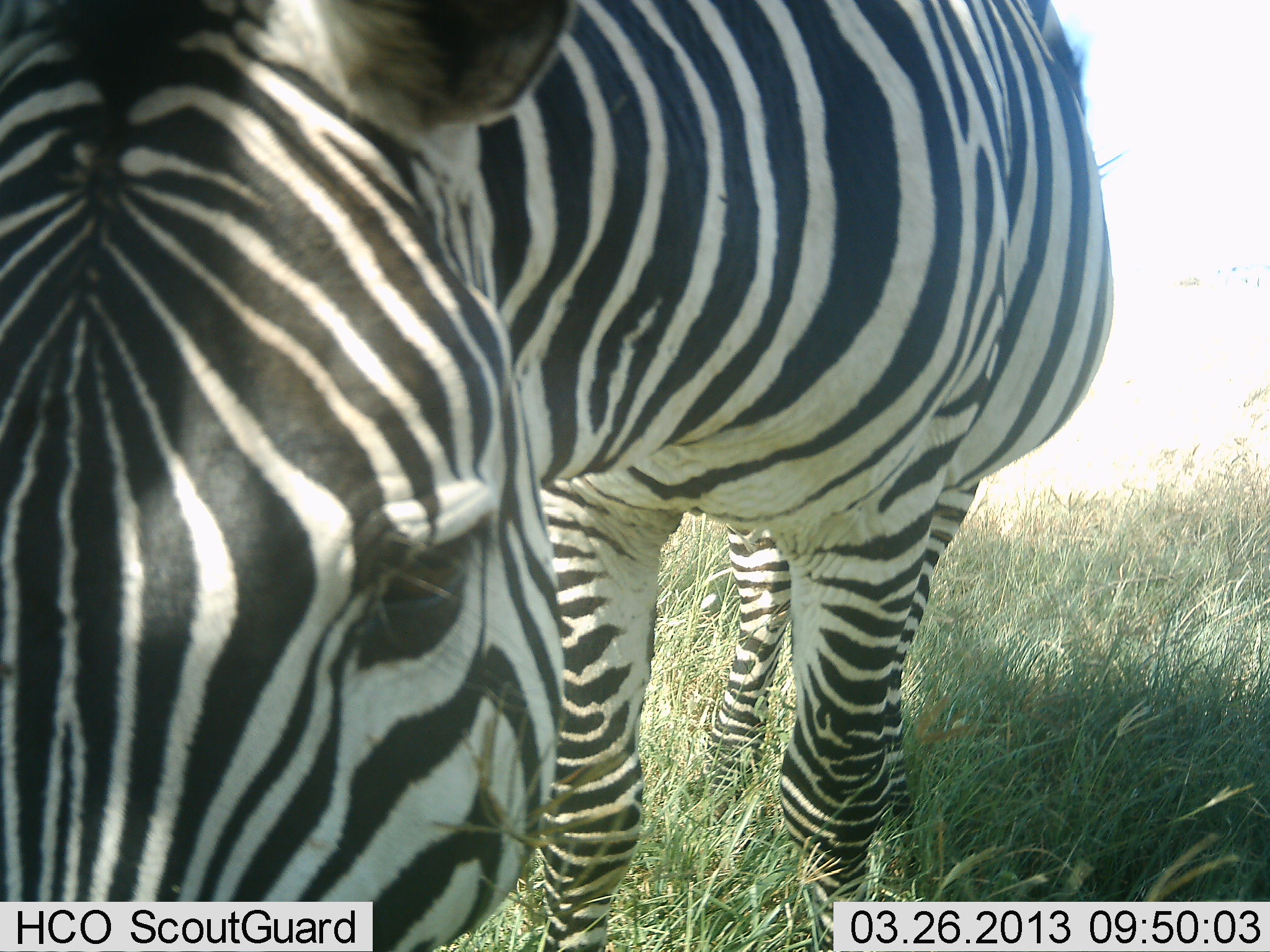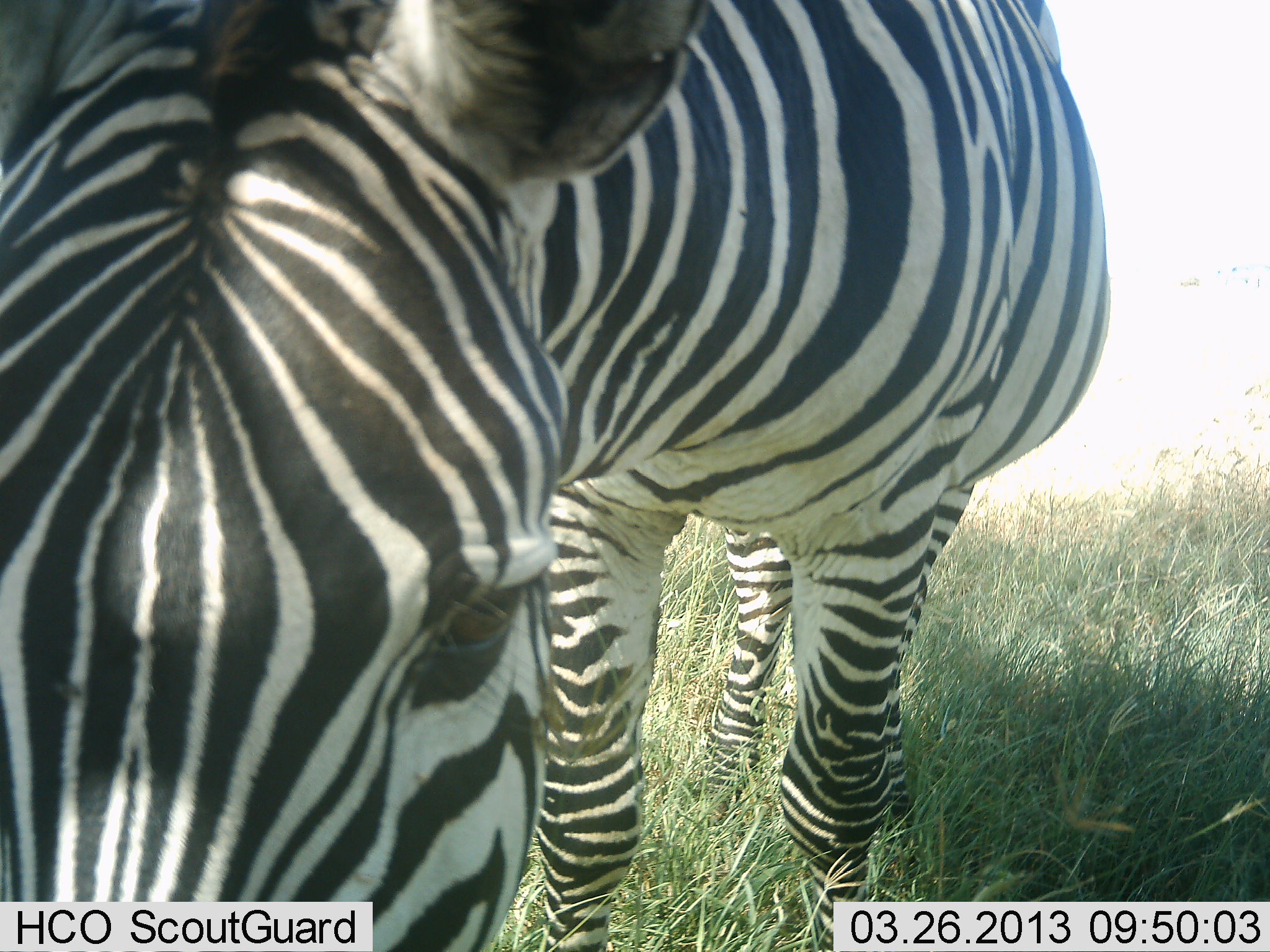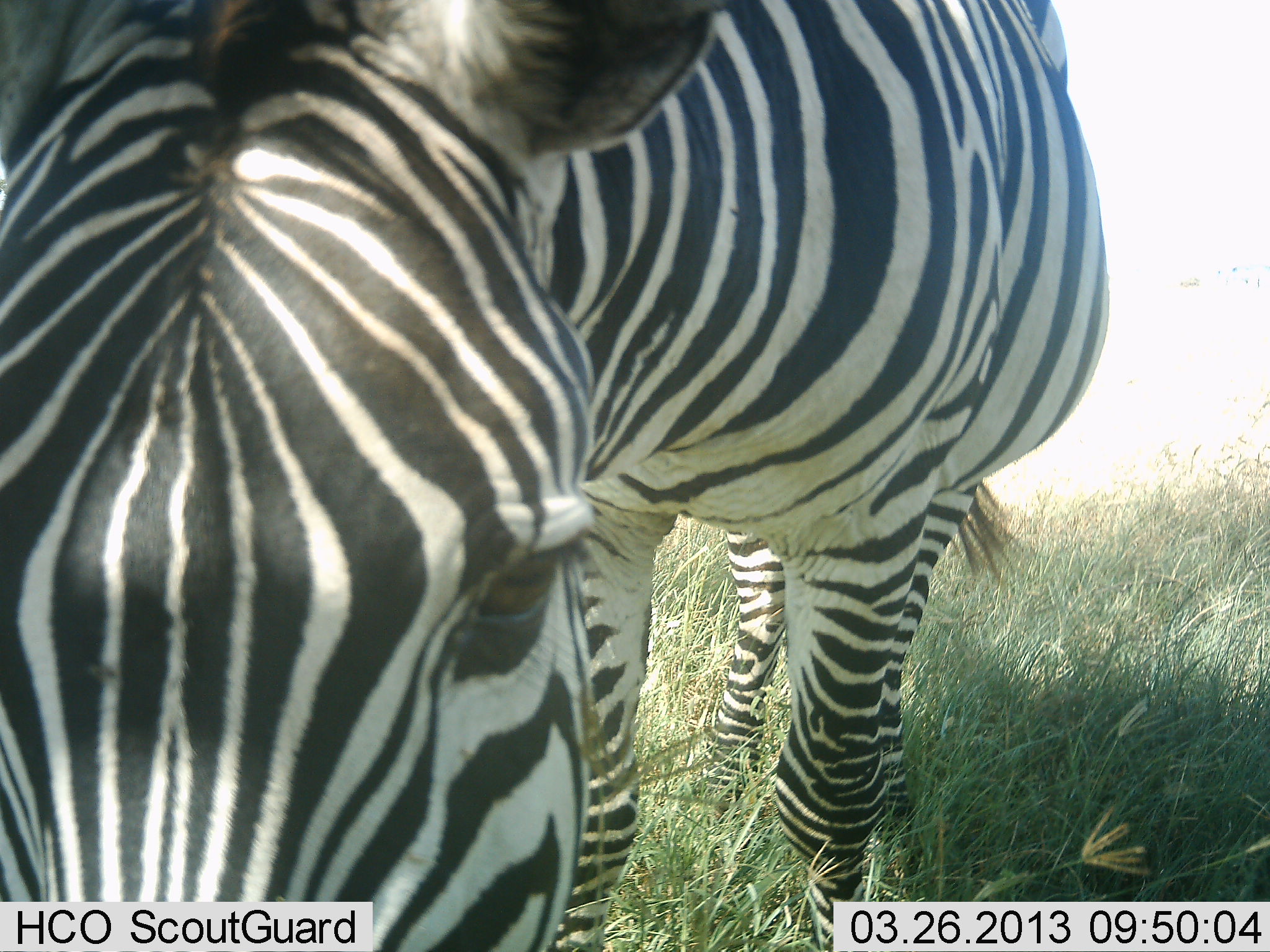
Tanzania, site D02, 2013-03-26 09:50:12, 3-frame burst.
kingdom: Animalia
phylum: Chordata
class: Mammalia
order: Perissodactyla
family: Equidae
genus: Equus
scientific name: Equus quagga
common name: plains zebra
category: zebra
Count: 1.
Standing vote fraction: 70%.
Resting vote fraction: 0%.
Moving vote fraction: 3%.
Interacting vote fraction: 12%.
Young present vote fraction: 0%.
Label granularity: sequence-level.